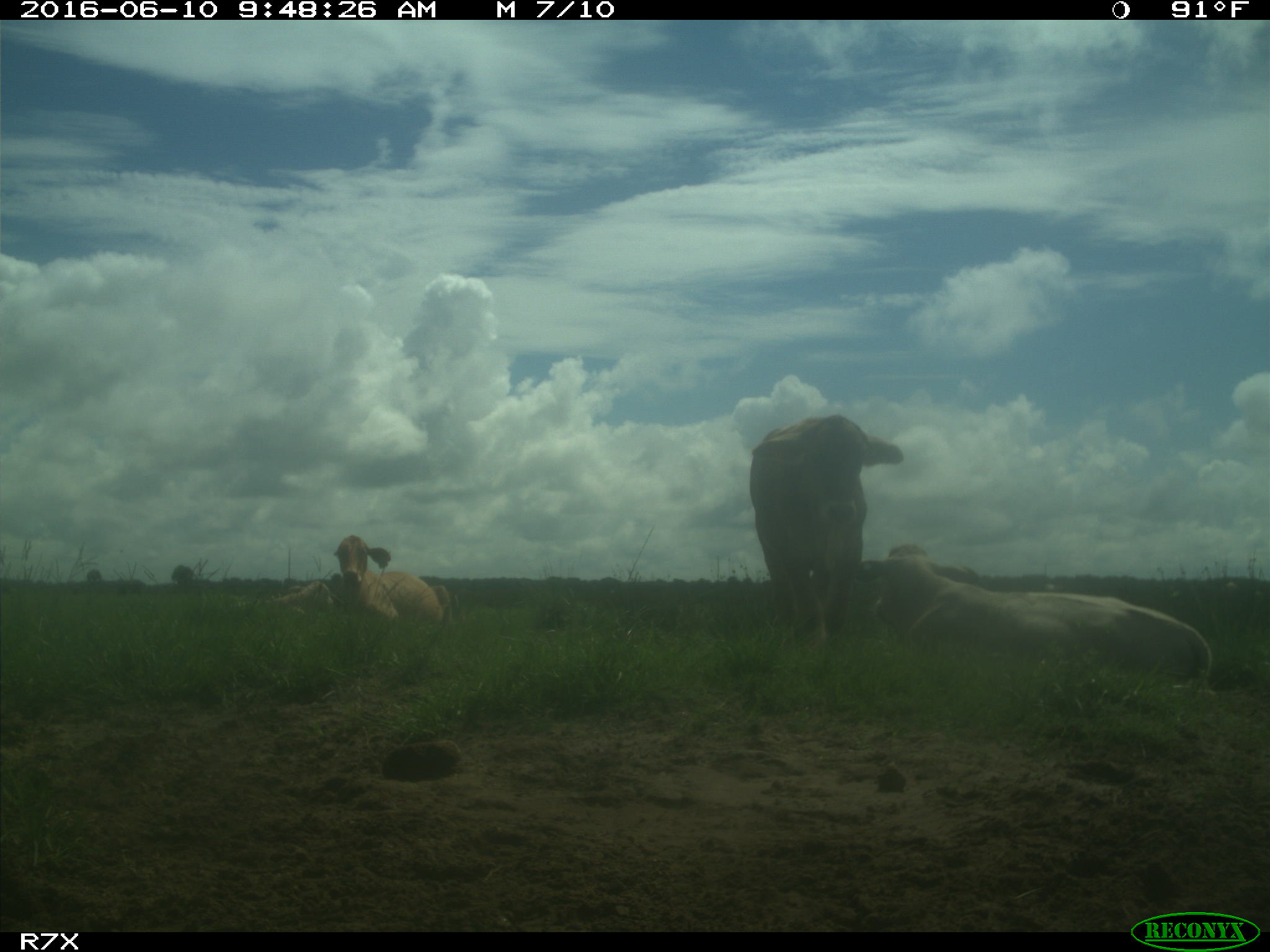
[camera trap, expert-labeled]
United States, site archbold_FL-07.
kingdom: Animalia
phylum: Chordata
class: Mammalia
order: Artiodactyla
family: Bovidae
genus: Bos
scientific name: Bos taurus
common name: domestic cow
Bos taurus (domestic cow).